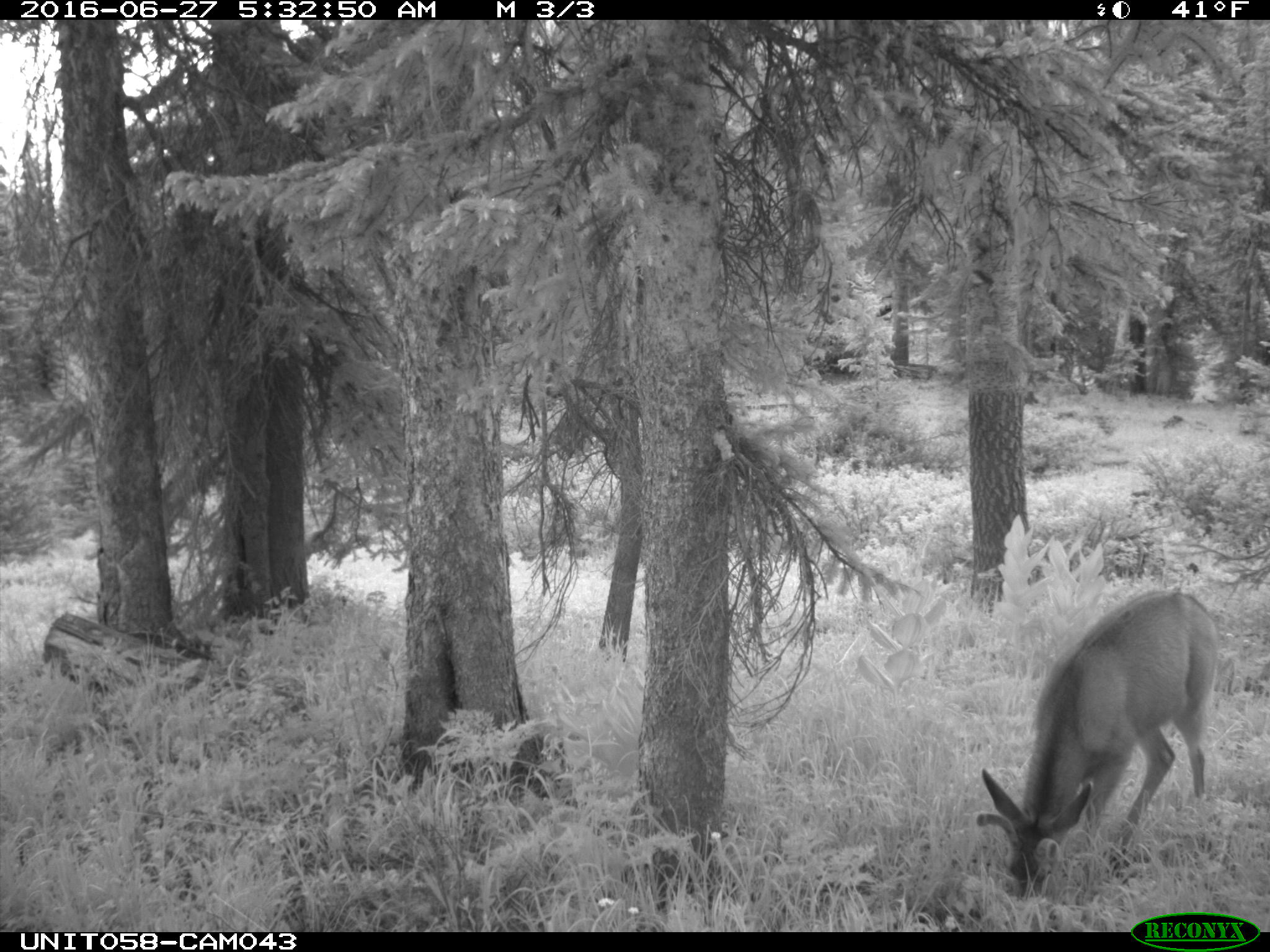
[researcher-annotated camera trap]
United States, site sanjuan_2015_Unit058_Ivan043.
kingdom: Animalia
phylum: Chordata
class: Mammalia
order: Artiodactyla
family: Cervidae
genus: Odocoileus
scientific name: Odocoileus hemionus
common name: mule deer